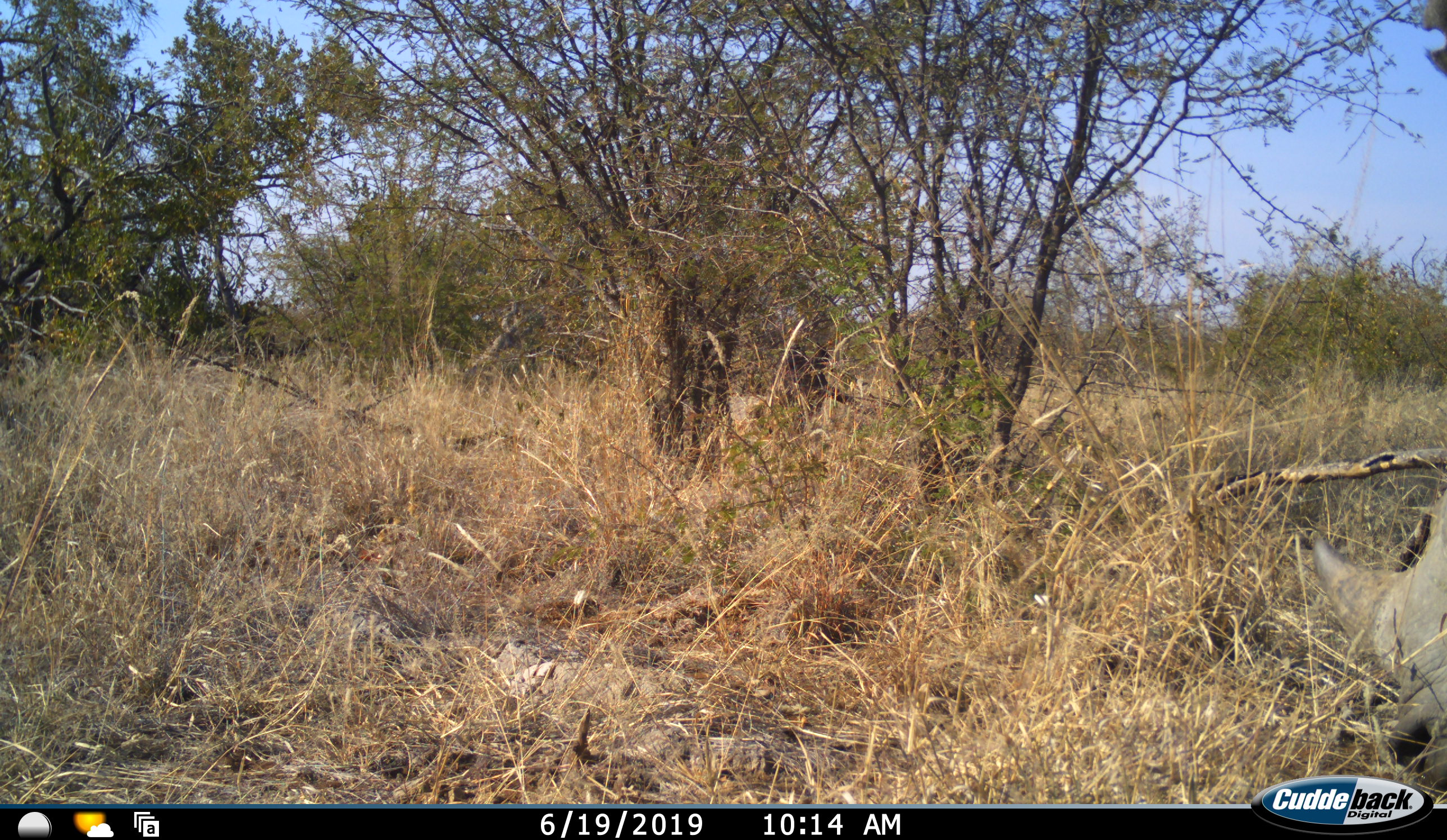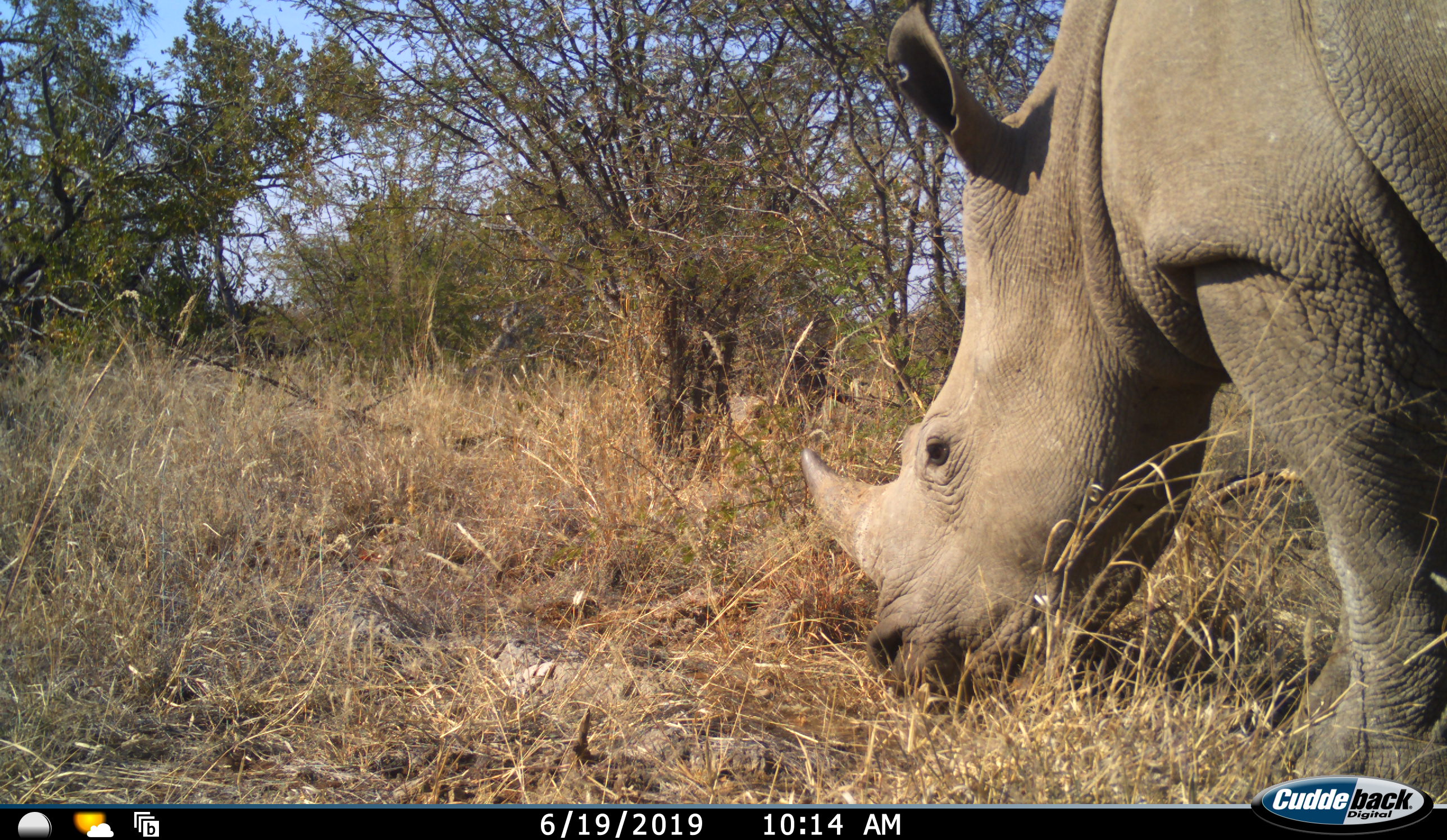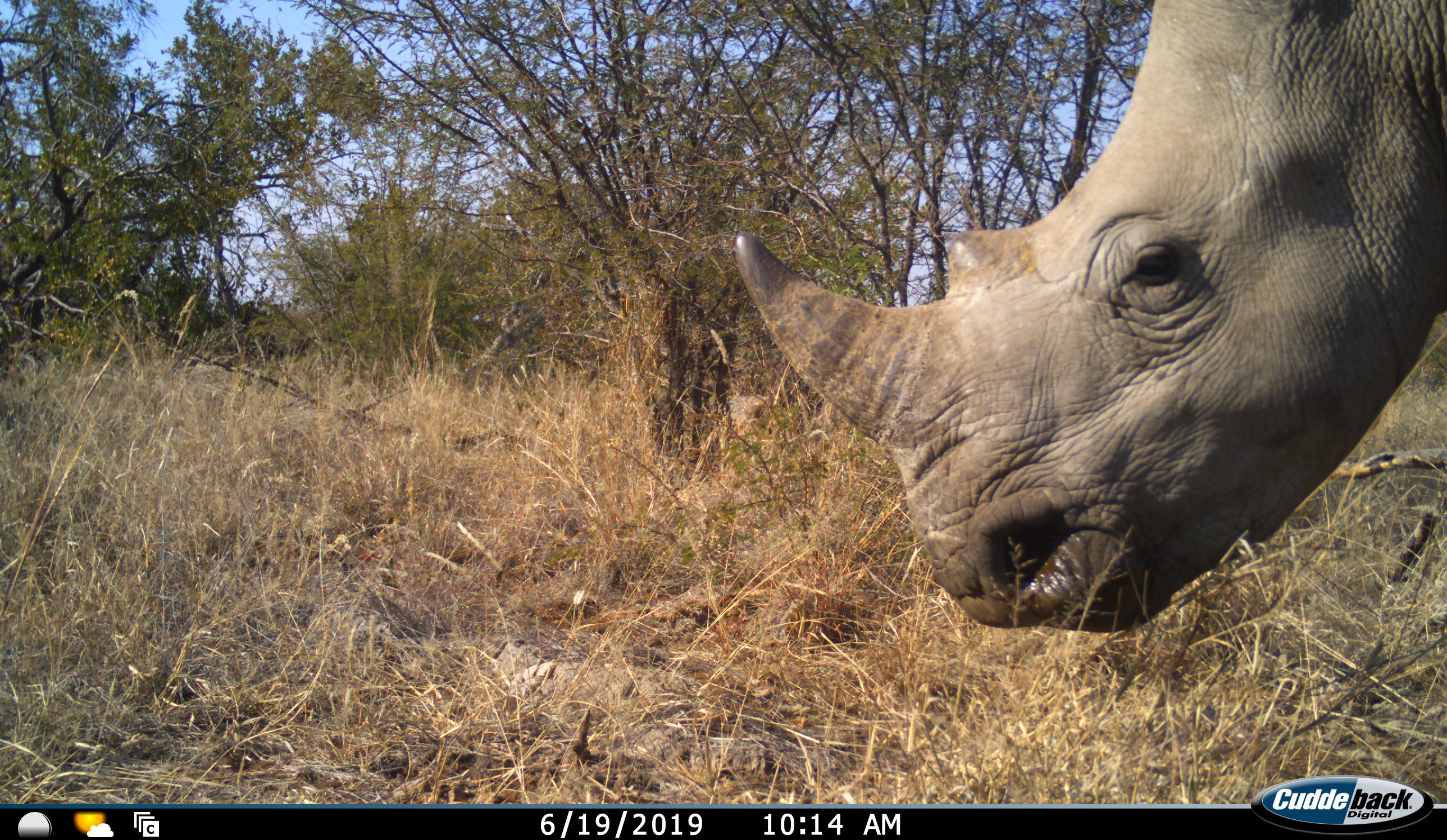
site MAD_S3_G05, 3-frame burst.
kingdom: Animalia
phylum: Chordata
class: Mammalia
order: Perissodactyla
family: Rhinocerotidae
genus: Ceratotherium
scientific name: Ceratotherium simum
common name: white rhinoceros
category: rhinoceroswhite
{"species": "rhinoceroswhite (white rhinoceros) (Ceratotherium simum)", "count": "1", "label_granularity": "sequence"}